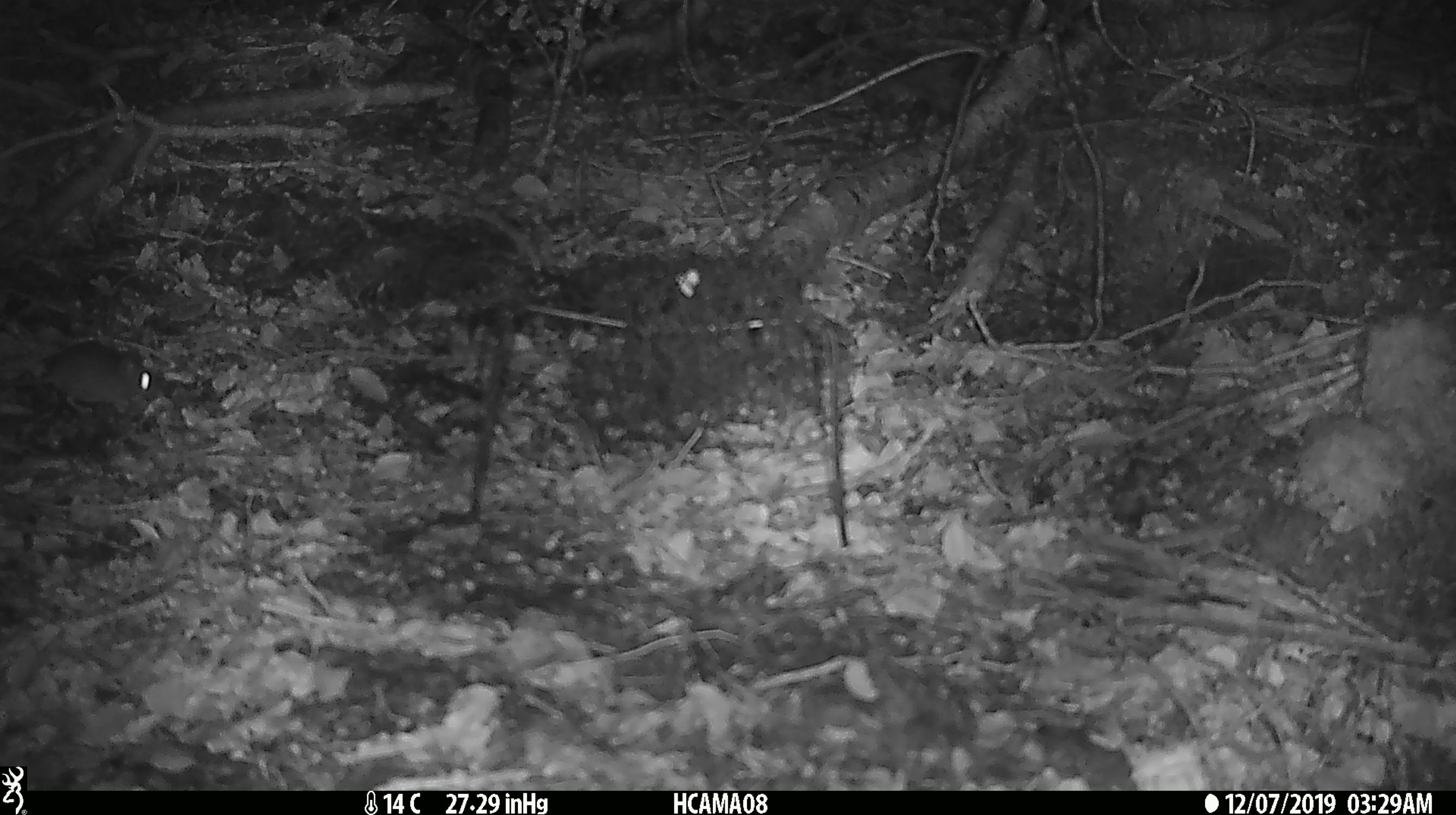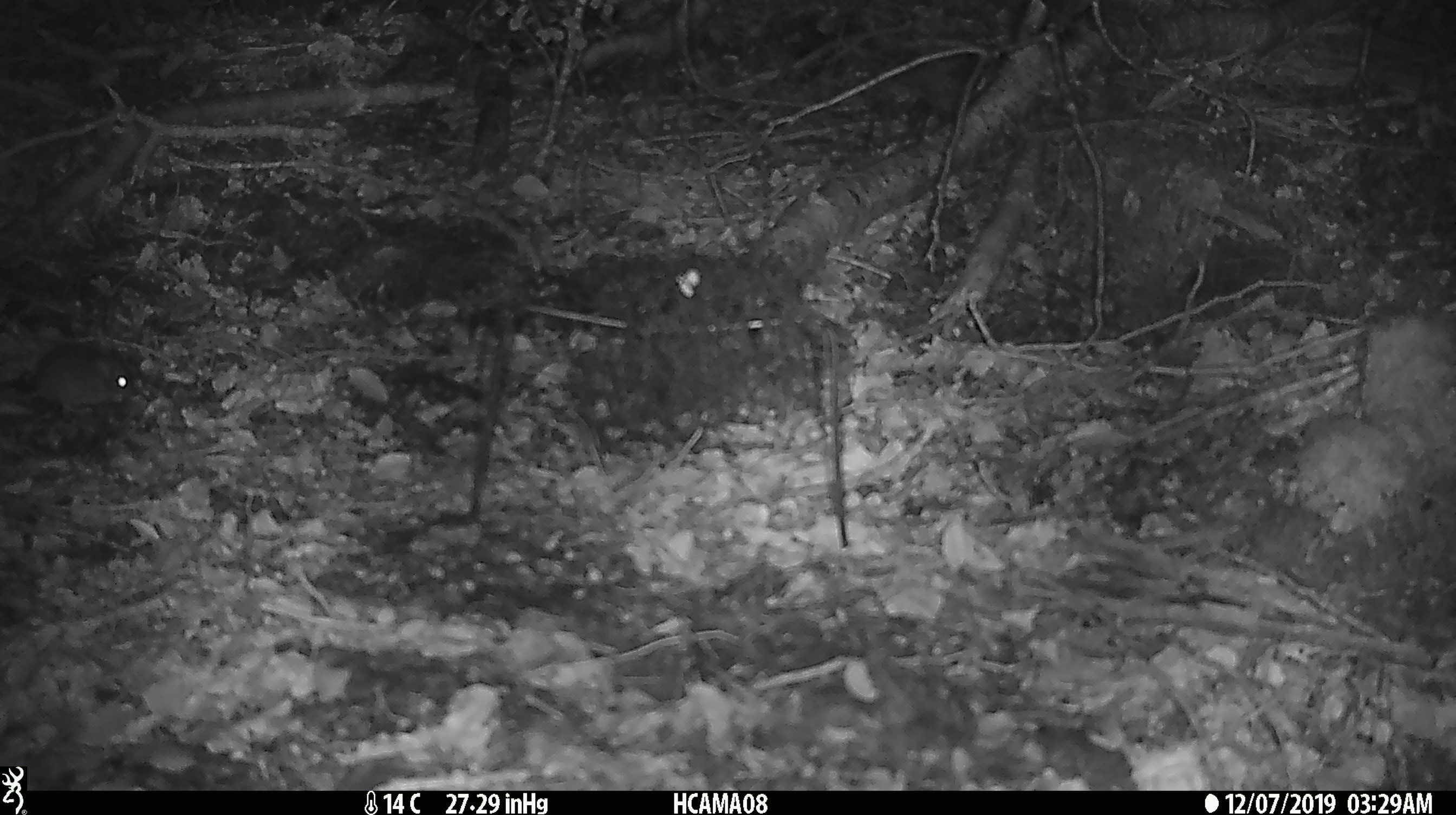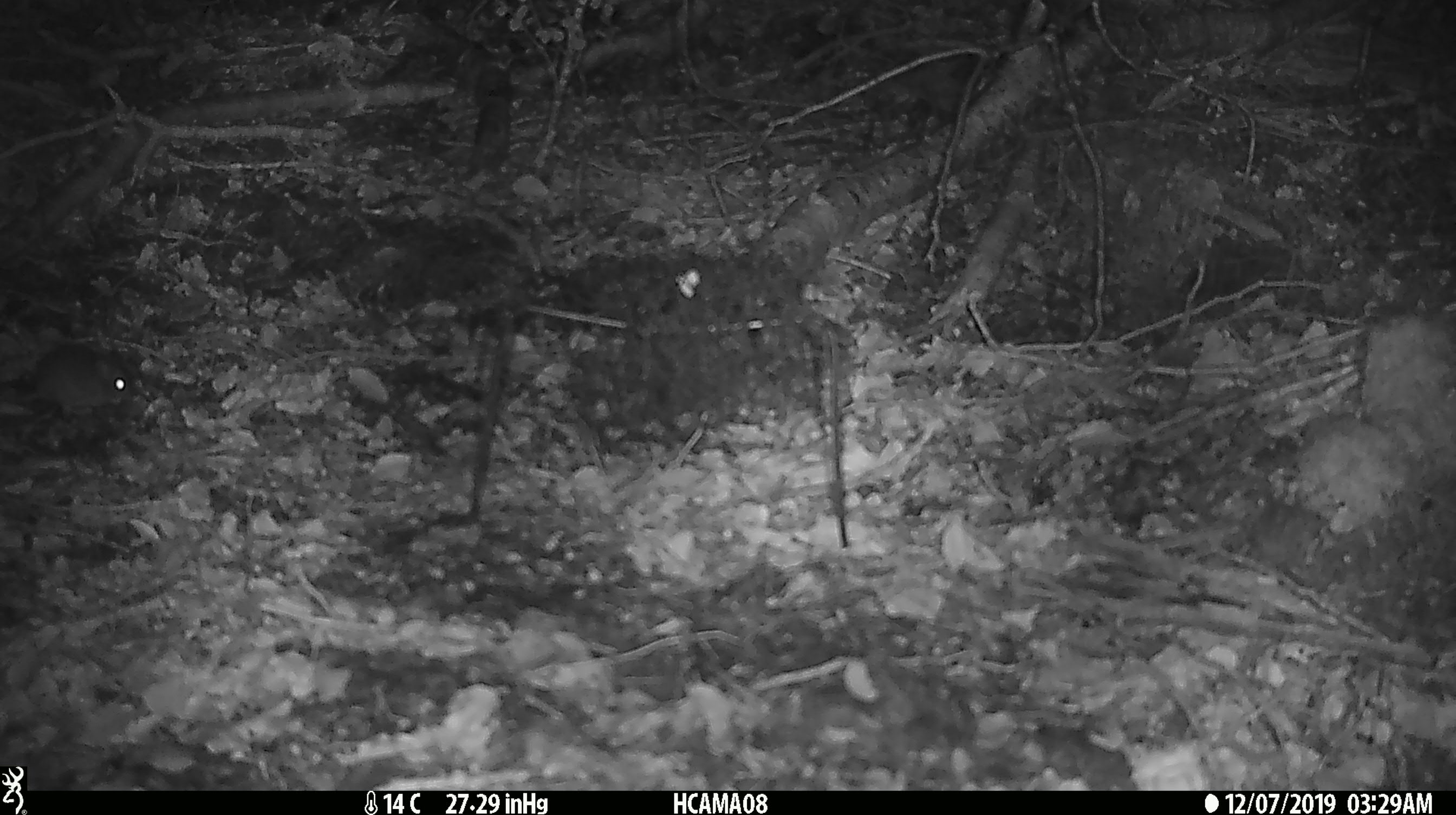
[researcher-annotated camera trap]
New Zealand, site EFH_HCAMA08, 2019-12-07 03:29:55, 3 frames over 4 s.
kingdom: Animalia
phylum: Chordata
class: Mammalia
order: Rodentia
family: Muridae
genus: Mus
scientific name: Mus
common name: mouse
Mouse (Mus).